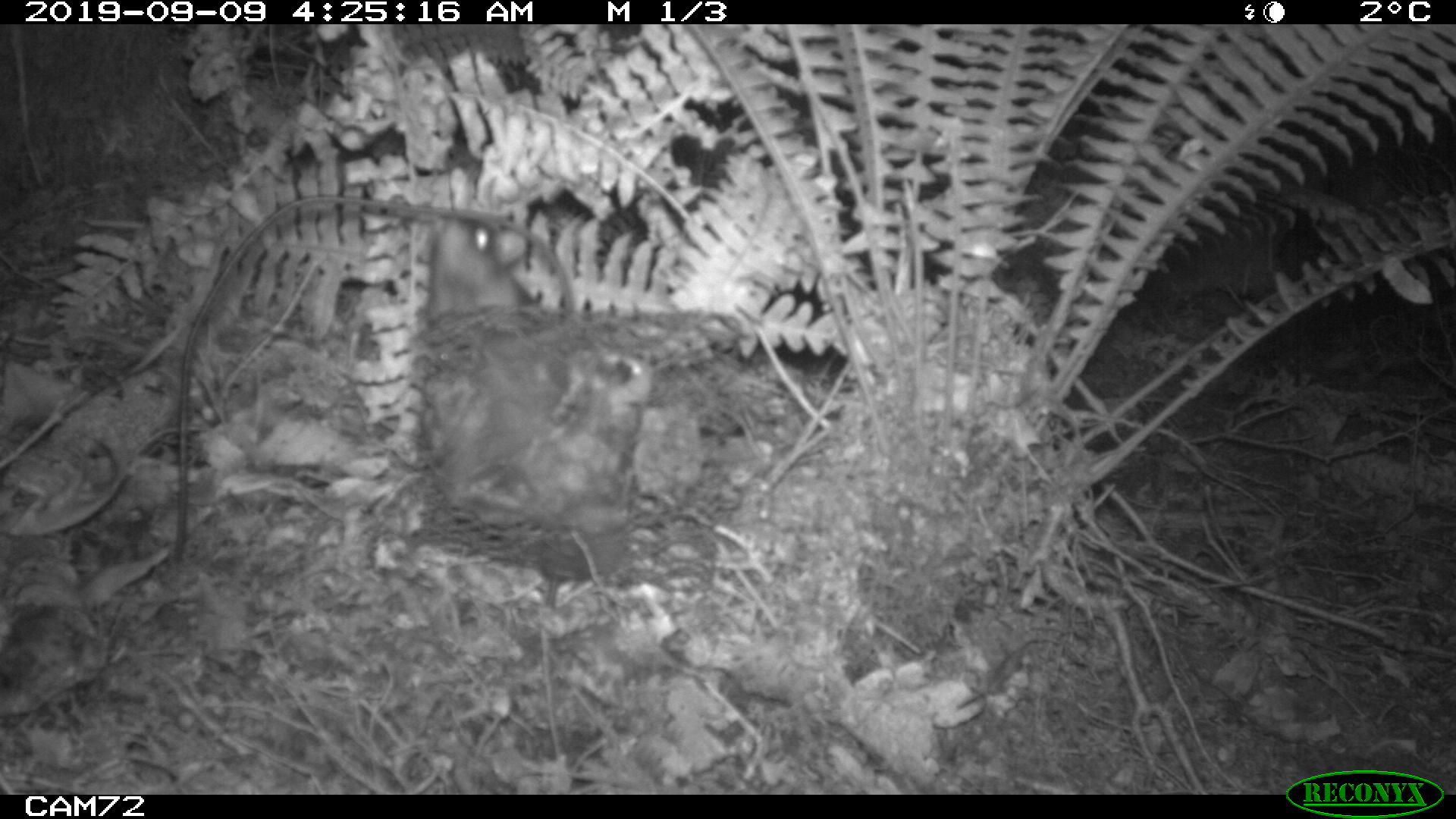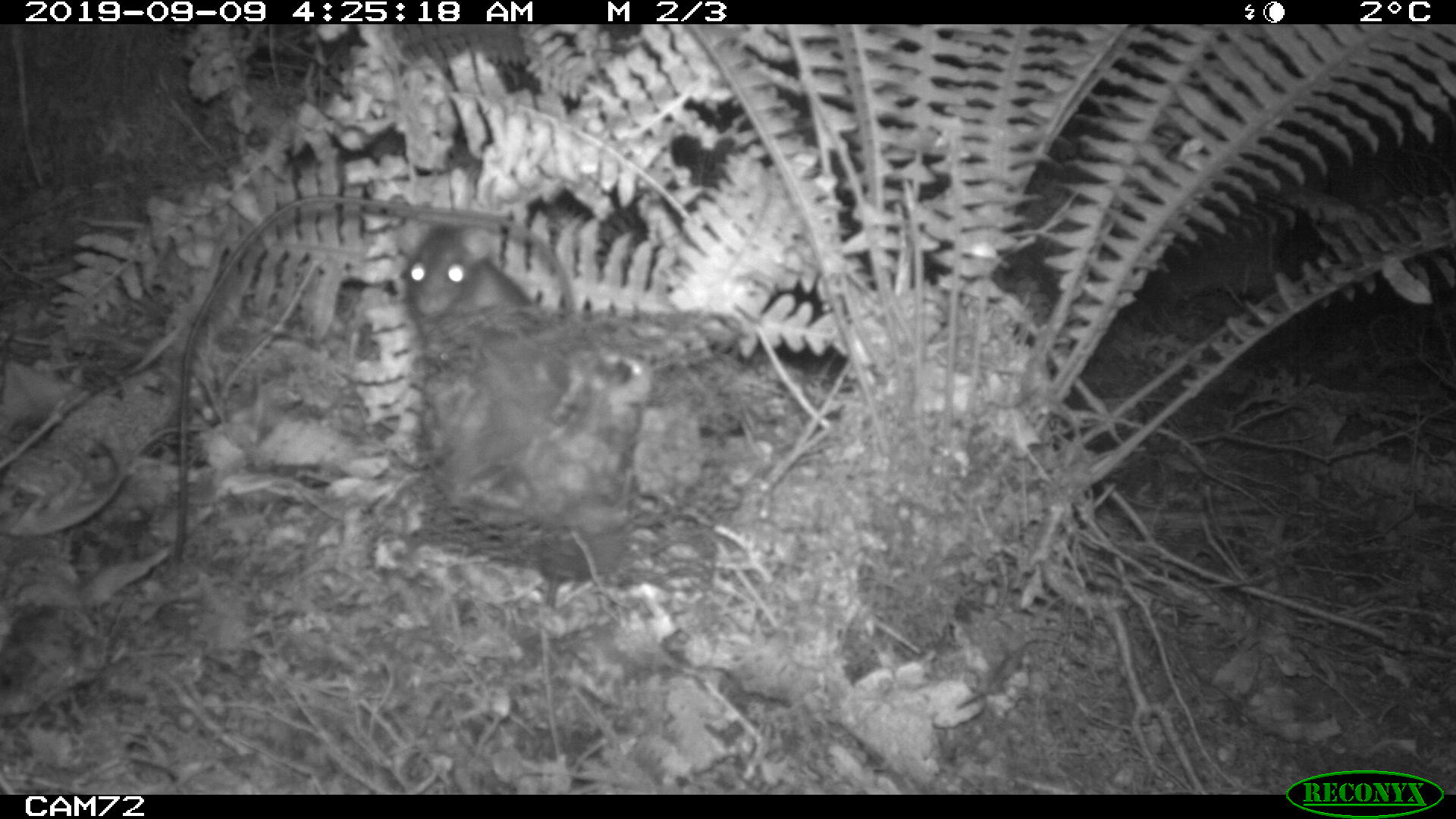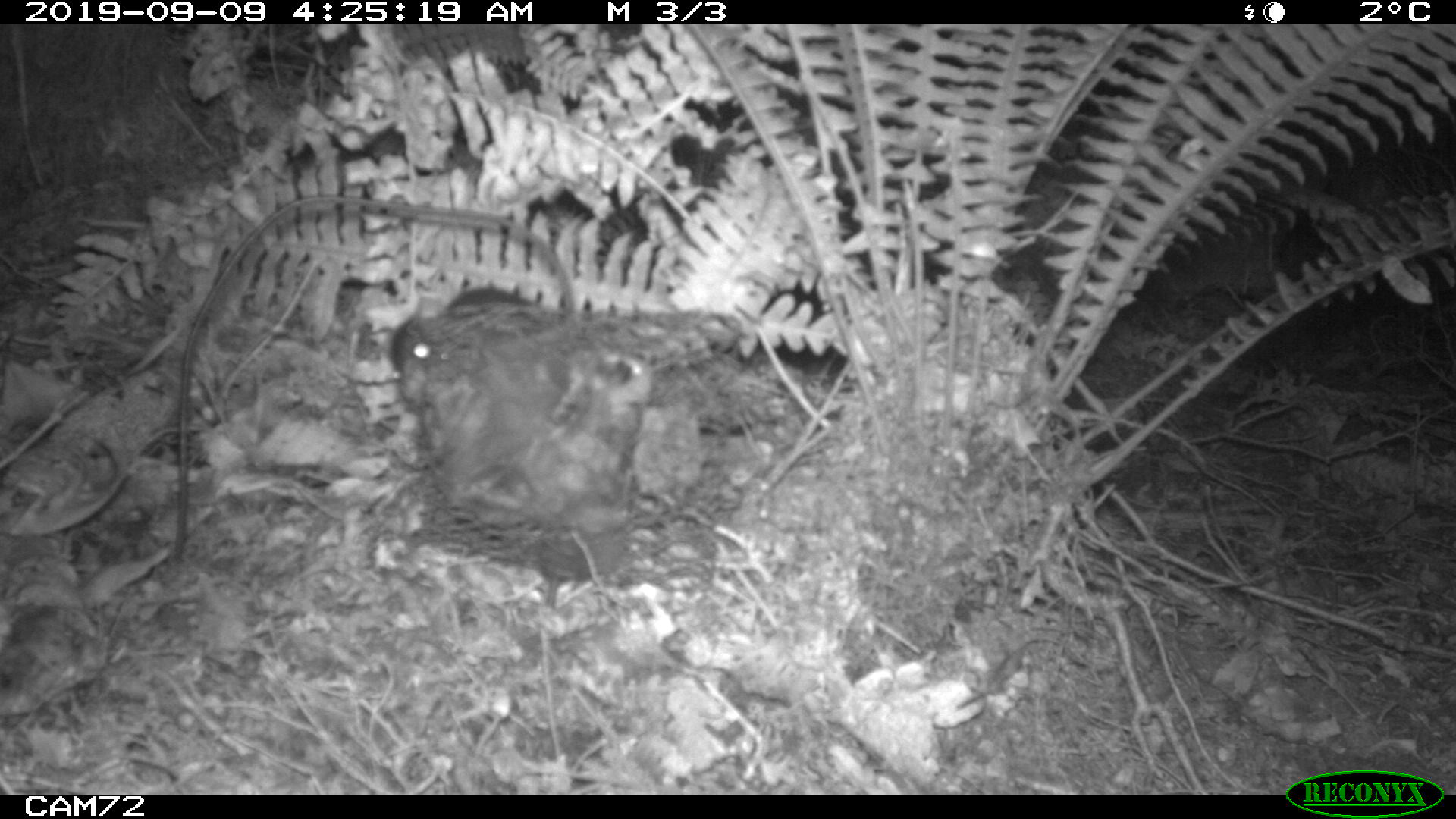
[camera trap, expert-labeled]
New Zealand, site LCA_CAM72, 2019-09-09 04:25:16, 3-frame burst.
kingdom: Animalia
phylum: Chordata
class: Mammalia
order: Rodentia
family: Muridae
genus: Rattus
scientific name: Rattus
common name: rat